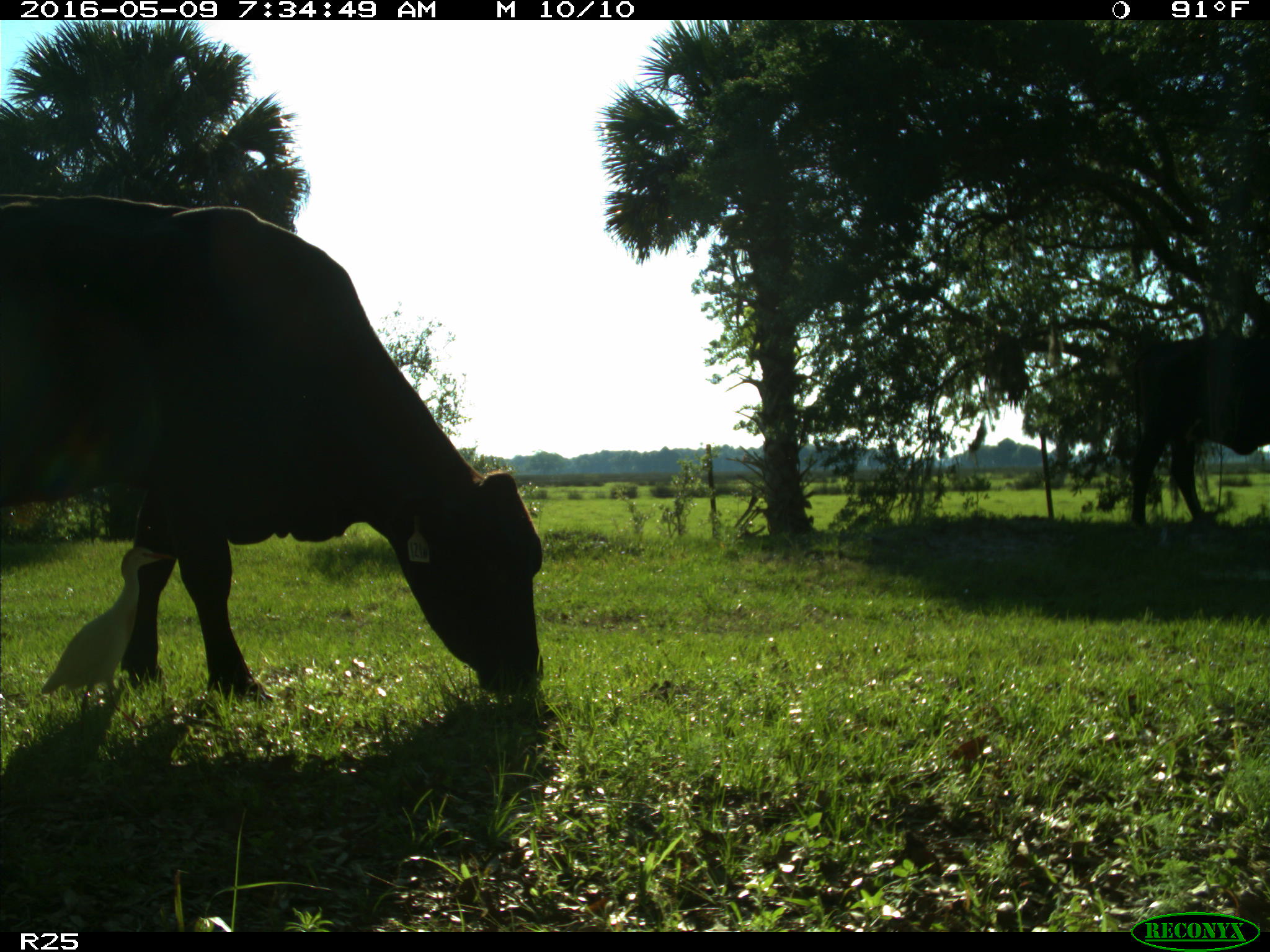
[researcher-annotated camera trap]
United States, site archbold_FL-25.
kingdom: Animalia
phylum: Chordata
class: Mammalia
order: Artiodactyla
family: Bovidae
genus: Bos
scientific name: Bos taurus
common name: domestic cow